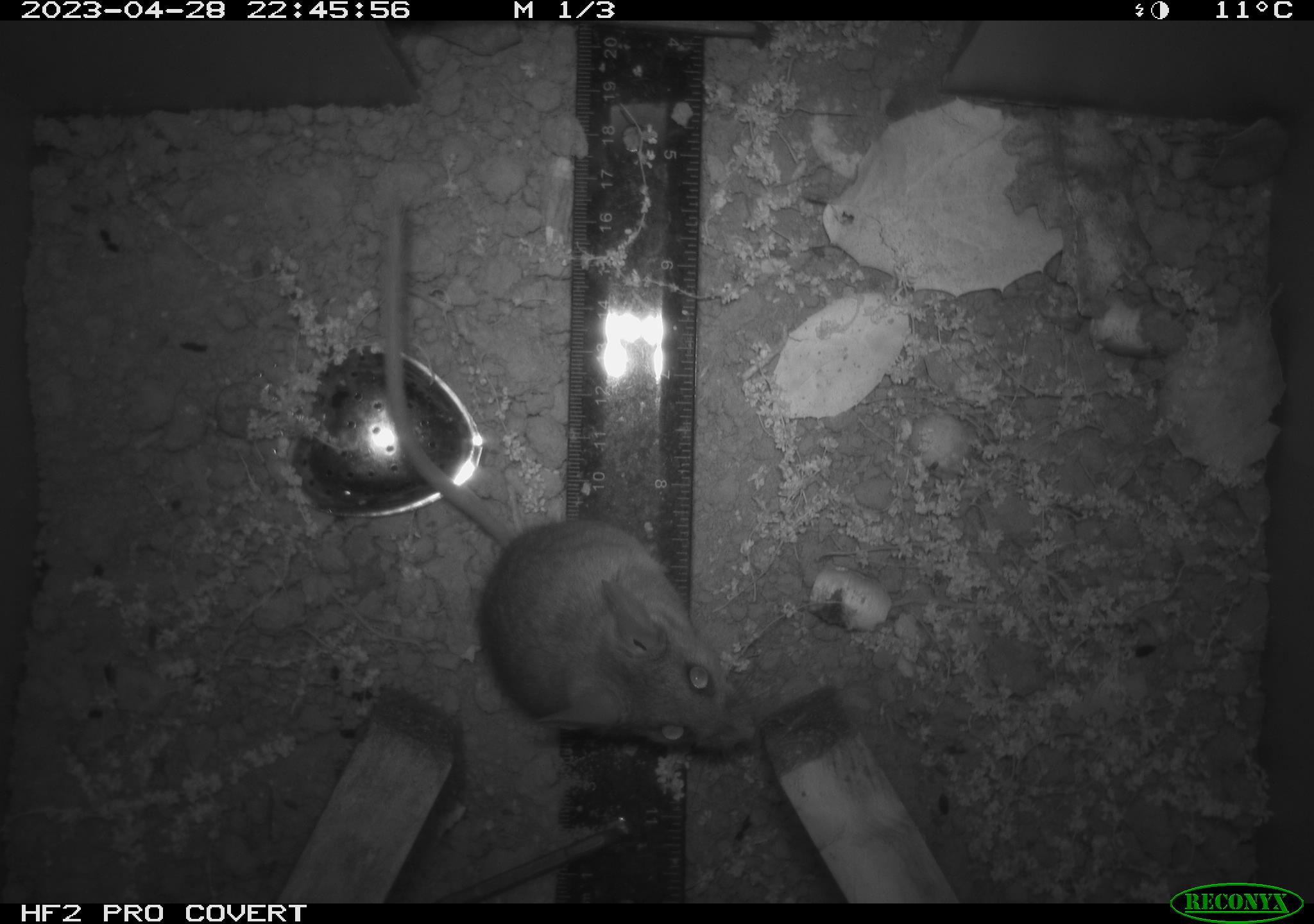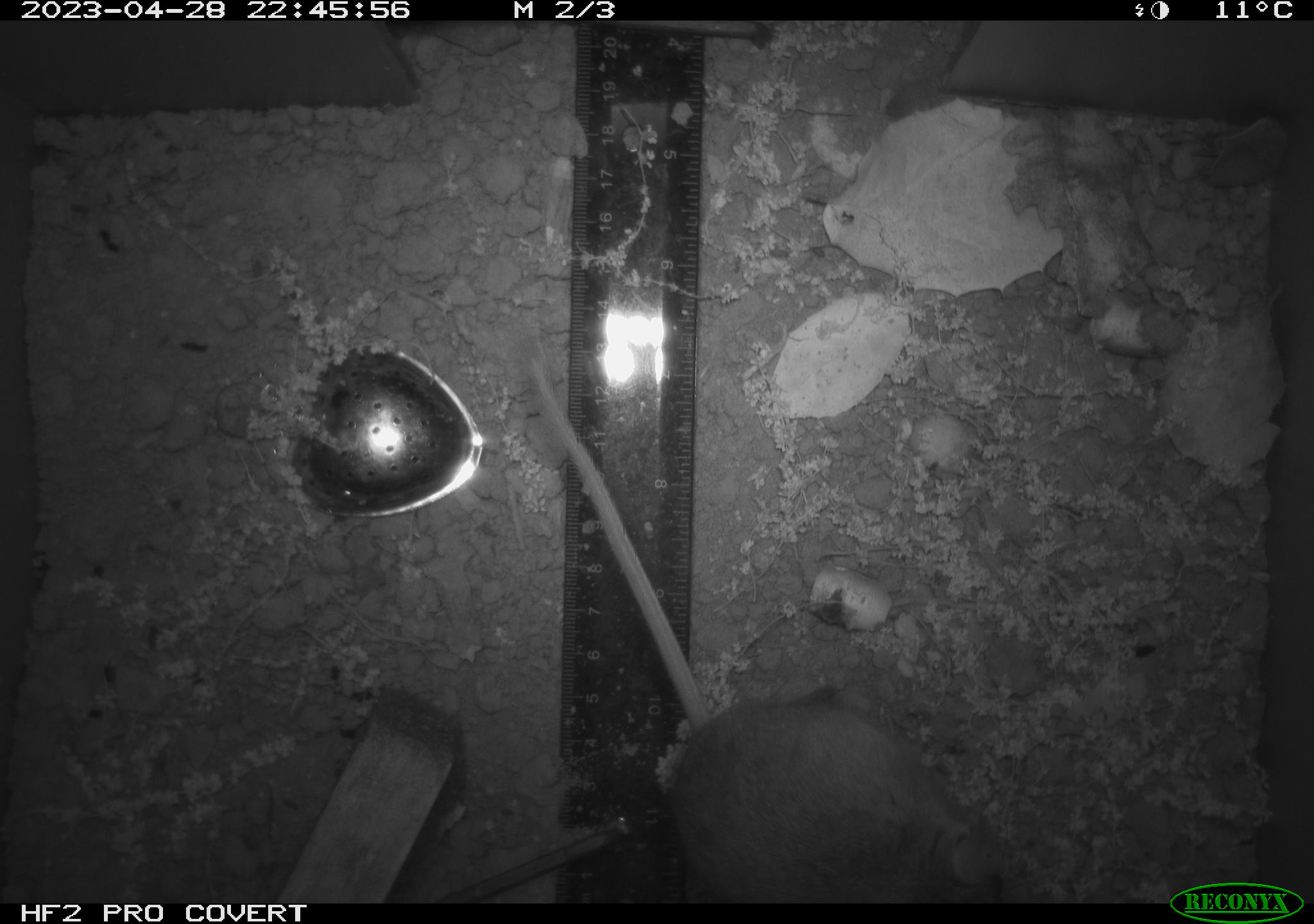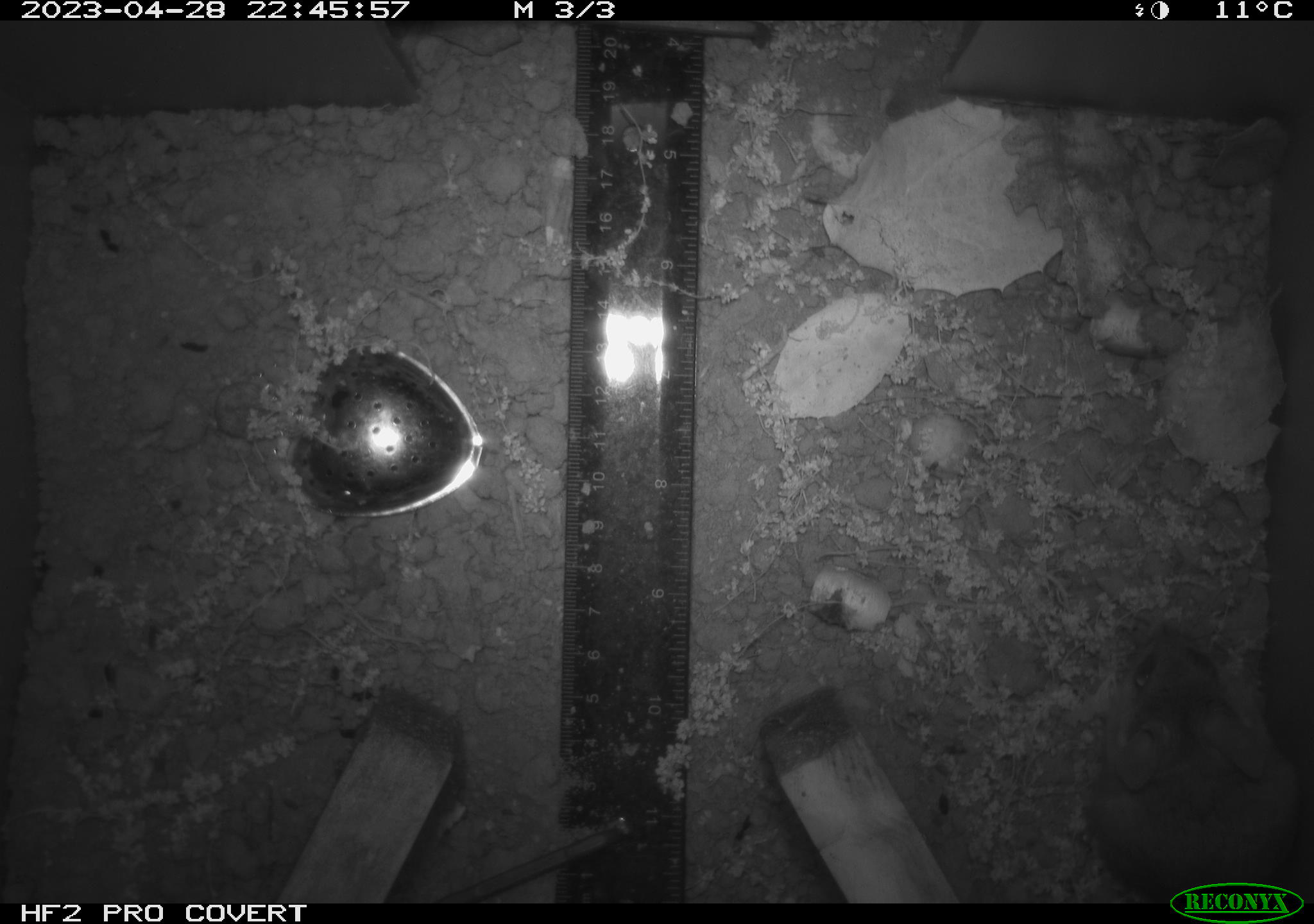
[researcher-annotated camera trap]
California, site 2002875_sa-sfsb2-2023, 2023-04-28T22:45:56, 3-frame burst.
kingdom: Animalia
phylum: Chordata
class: Mammalia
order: Rodentia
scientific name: Rodentia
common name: mouse species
Mouse species (Rodentia).